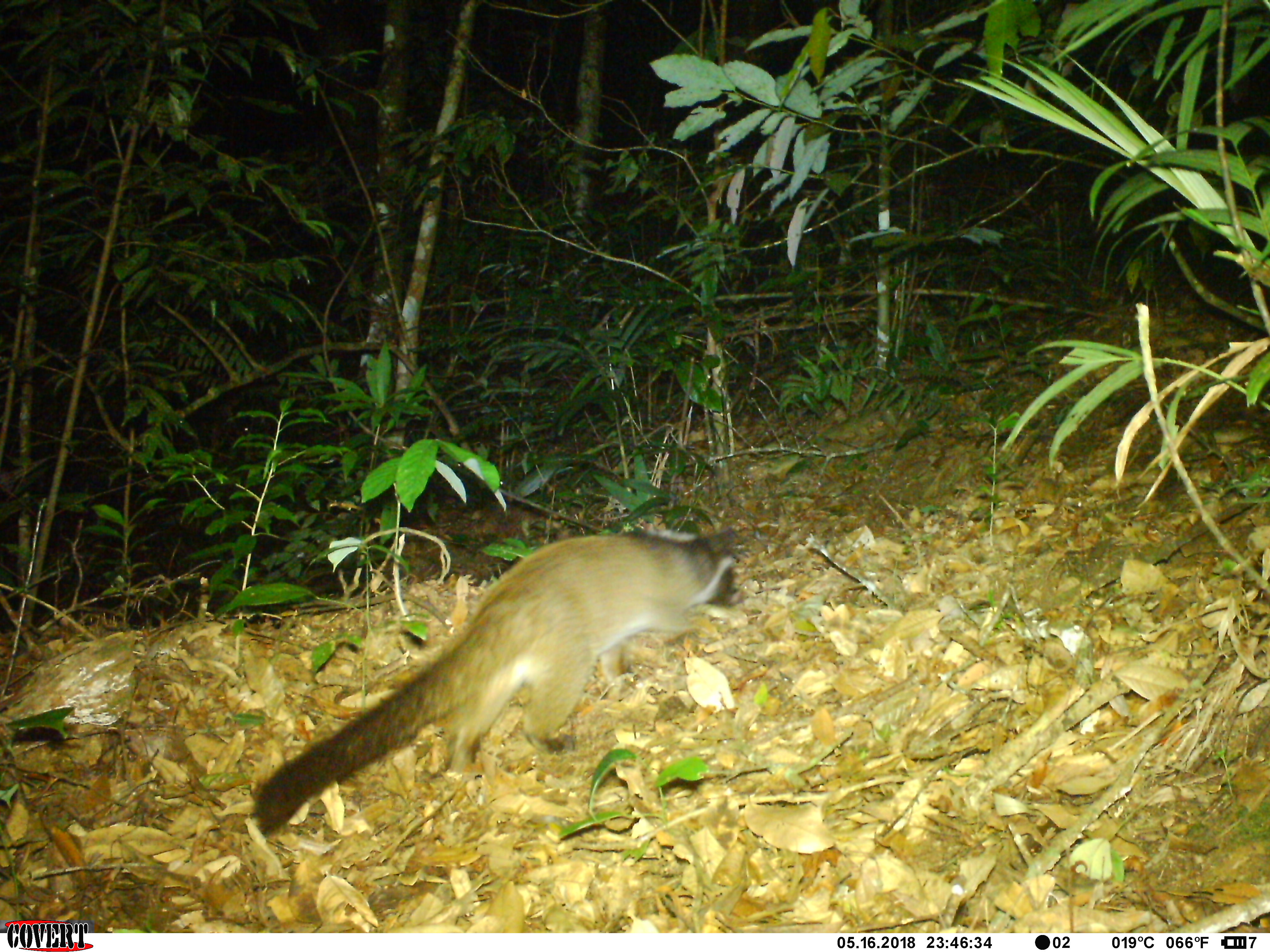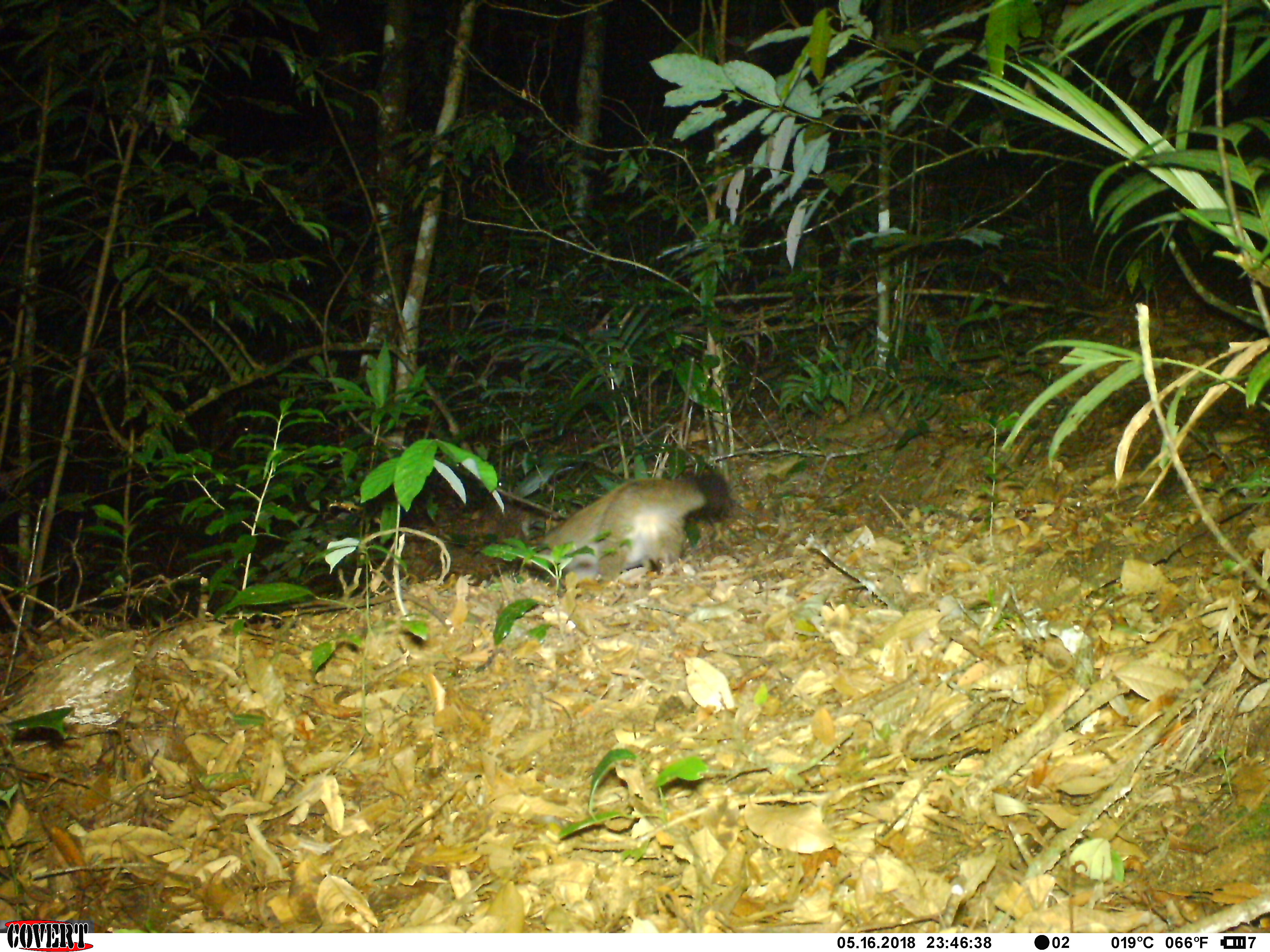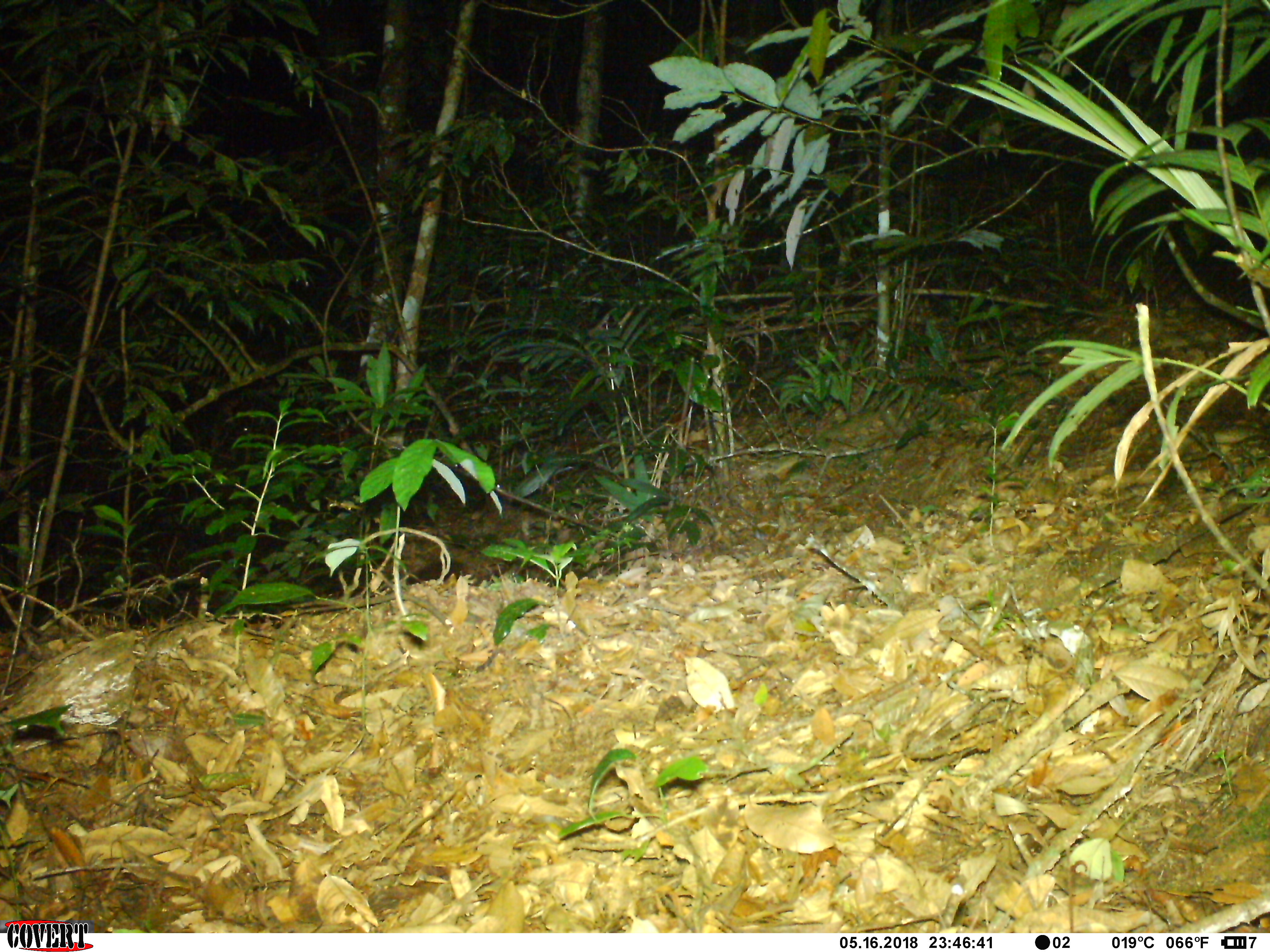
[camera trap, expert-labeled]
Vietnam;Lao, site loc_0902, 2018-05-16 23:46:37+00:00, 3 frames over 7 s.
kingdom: Animalia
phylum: Chordata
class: Mammalia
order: Carnivora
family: Viverridae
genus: Paguma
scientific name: Paguma larvata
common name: masked palm civet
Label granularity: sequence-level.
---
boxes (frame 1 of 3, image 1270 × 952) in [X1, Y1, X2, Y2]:
masked palm civet: [254, 520, 740, 834]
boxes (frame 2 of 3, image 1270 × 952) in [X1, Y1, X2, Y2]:
masked palm civet: [536, 464, 734, 586]